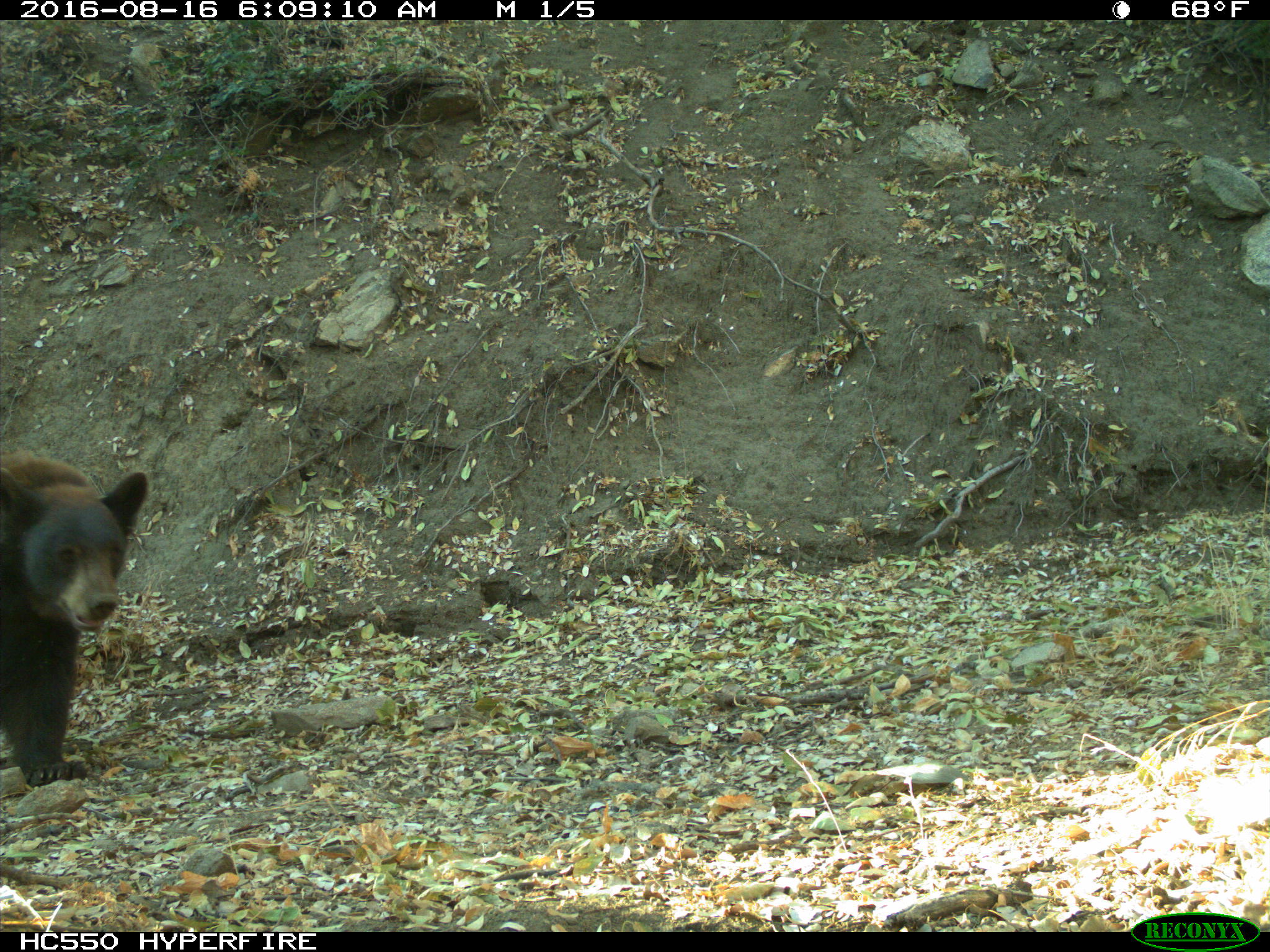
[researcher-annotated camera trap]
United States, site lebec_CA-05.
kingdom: Animalia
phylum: Chordata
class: Mammalia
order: Carnivora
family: Ursidae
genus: Ursus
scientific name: Ursus americanus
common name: american black bear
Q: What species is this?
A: Ursus americanus (american black bear).